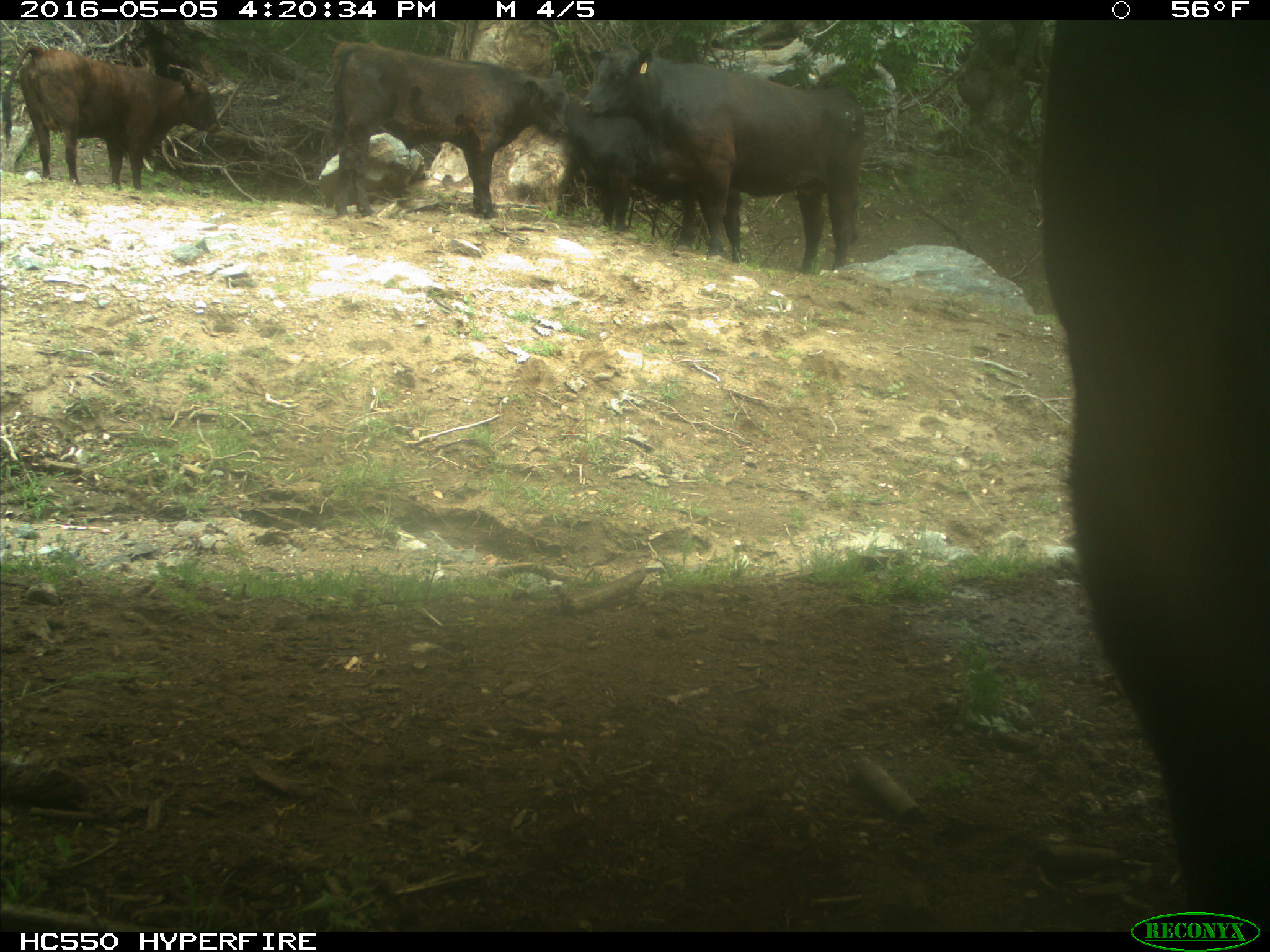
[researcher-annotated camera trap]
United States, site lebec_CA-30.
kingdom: Animalia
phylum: Chordata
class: Mammalia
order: Artiodactyla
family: Bovidae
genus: Bos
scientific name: Bos taurus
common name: domestic cow